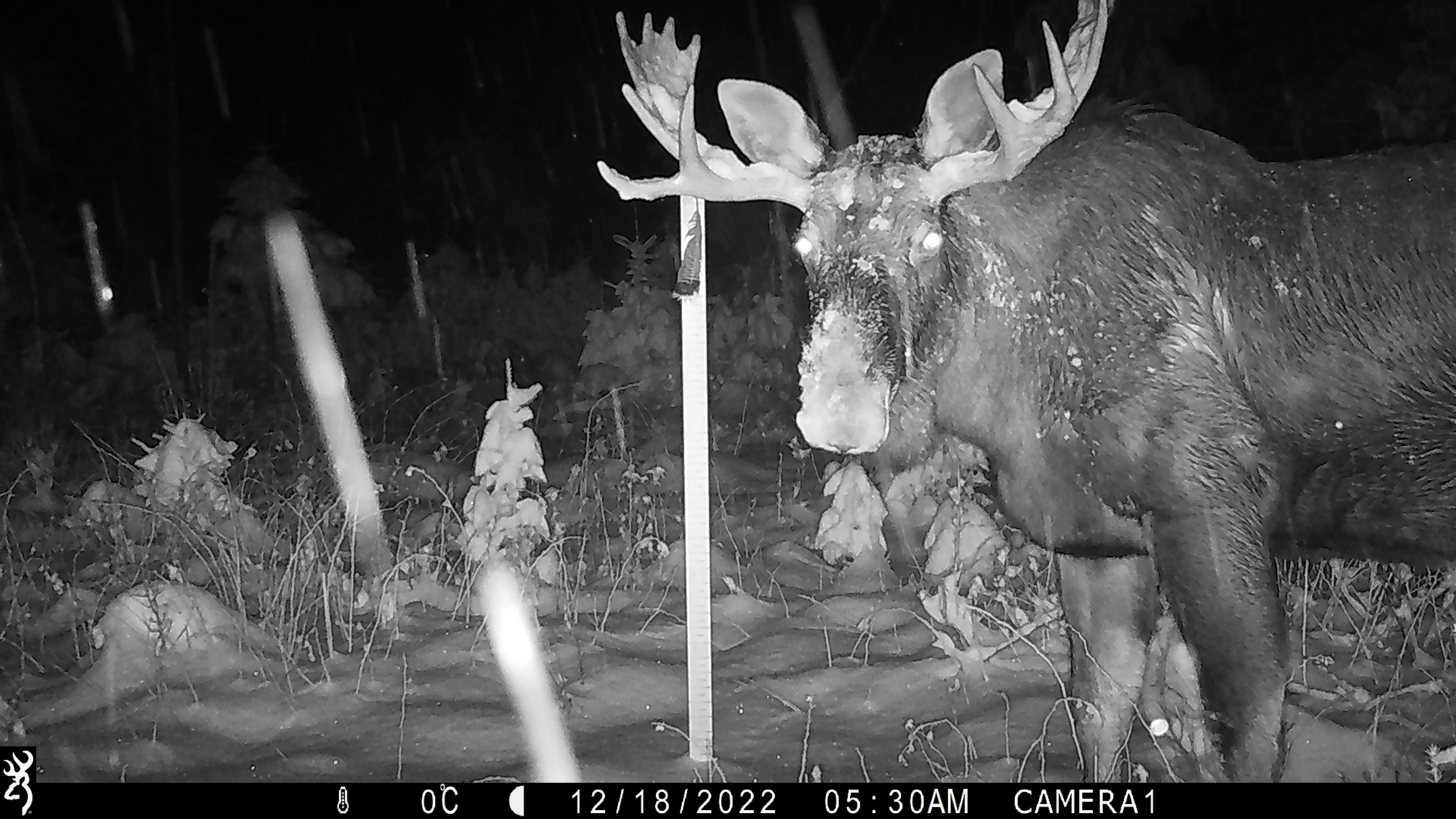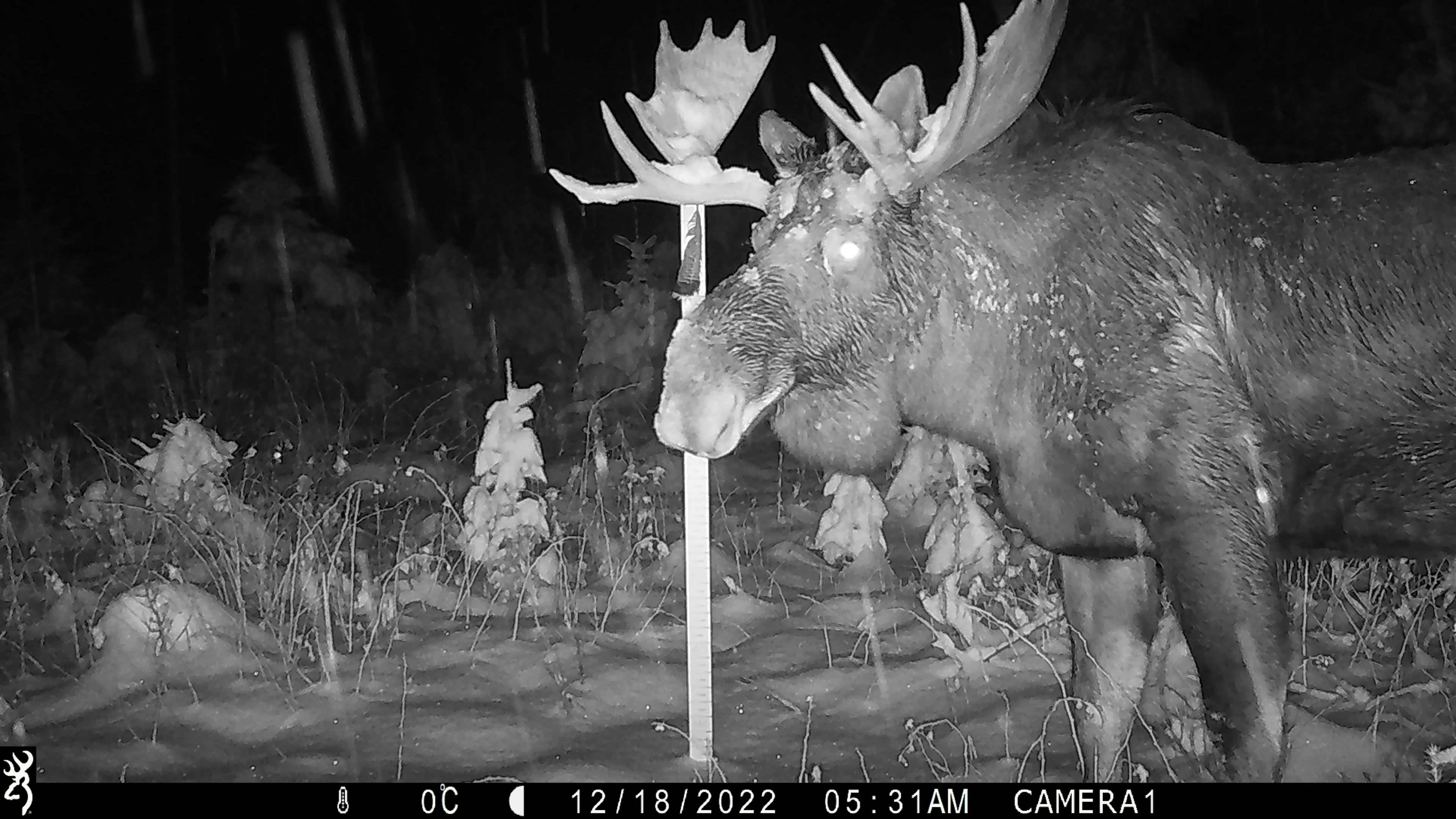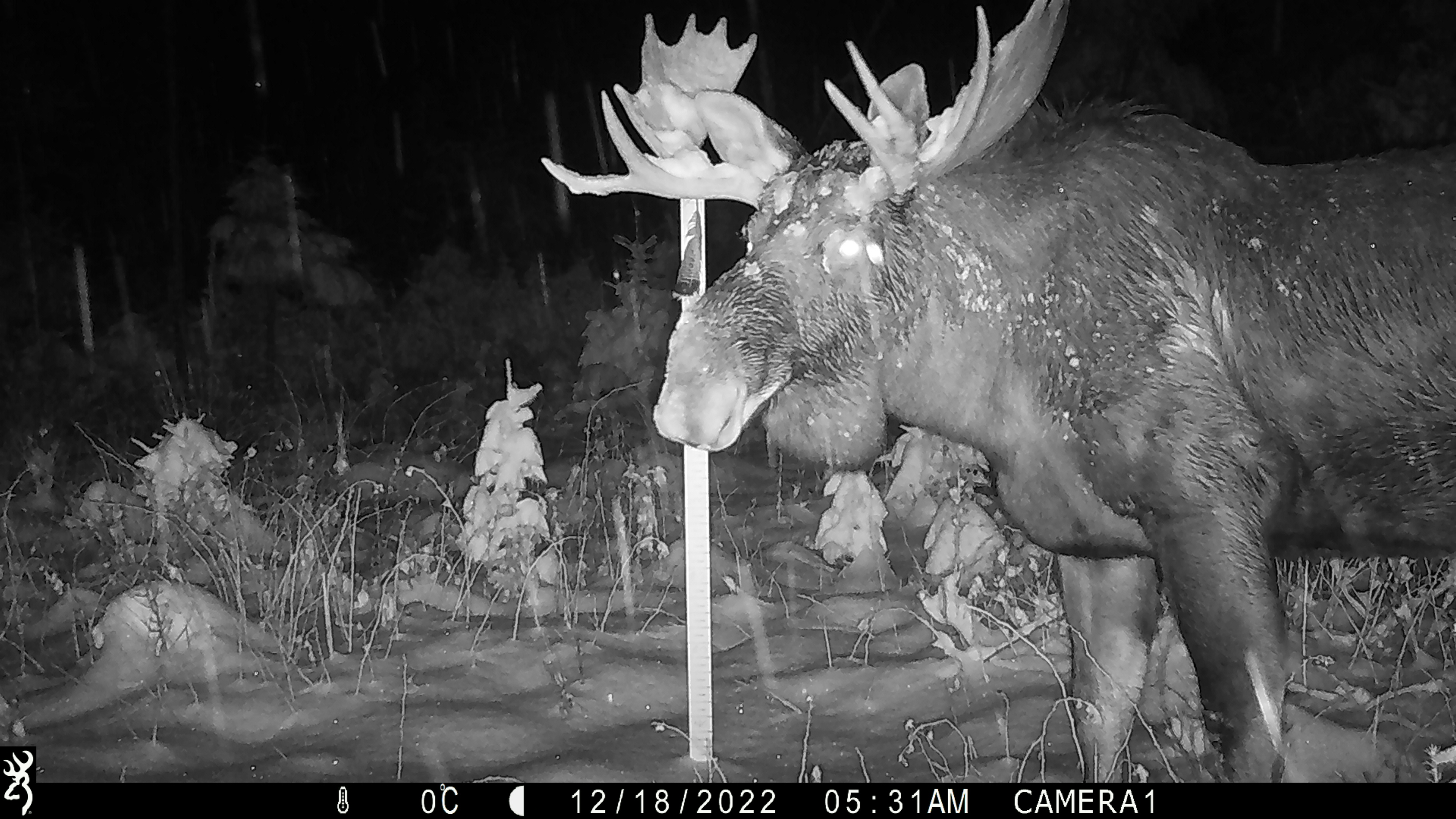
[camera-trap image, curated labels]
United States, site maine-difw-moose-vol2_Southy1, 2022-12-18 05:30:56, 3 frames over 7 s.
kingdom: Animalia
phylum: Chordata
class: Mammalia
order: Artiodactyla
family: Cervidae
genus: Alces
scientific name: Alces alces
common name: moose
Moose (Alces alces).